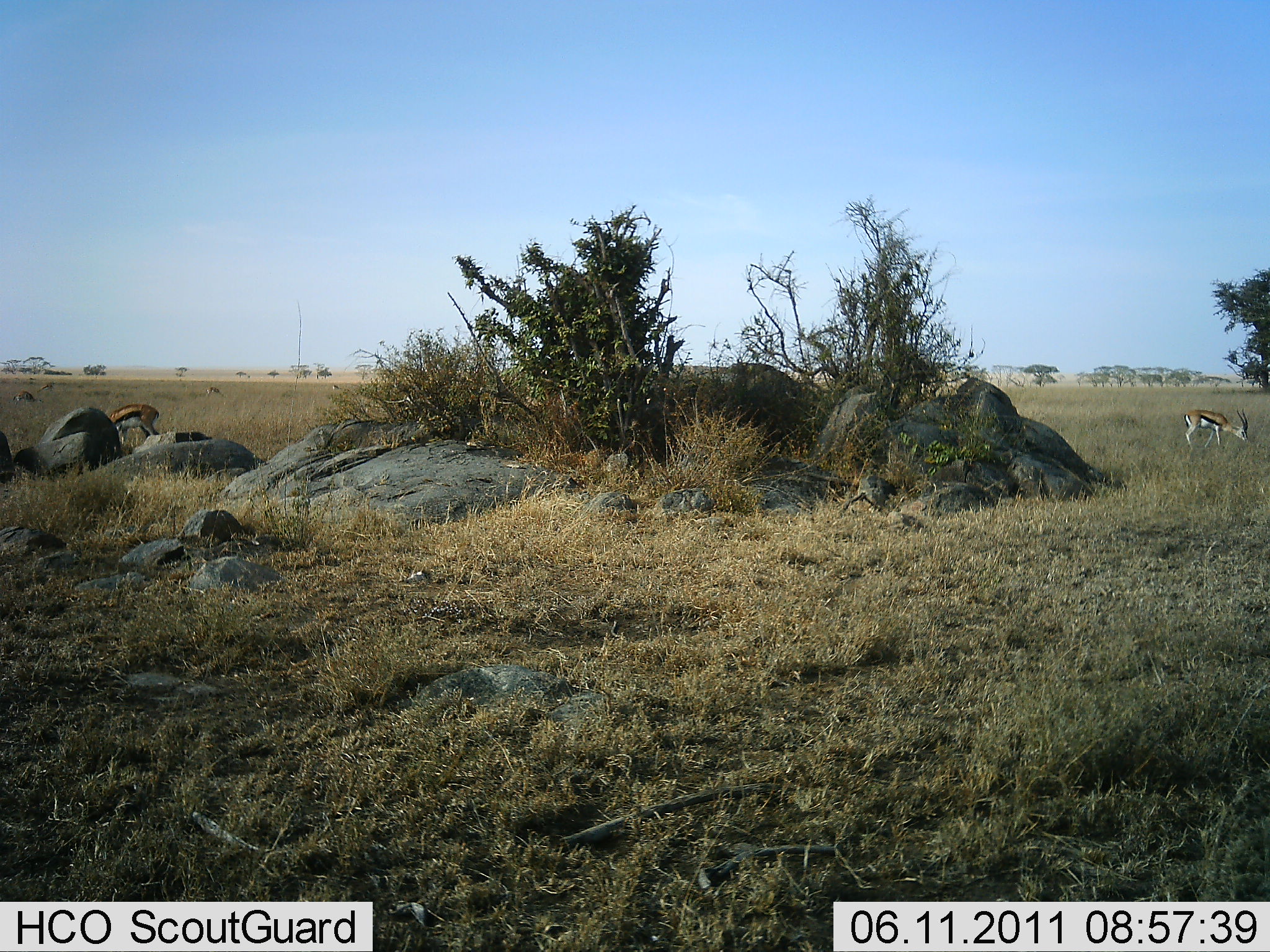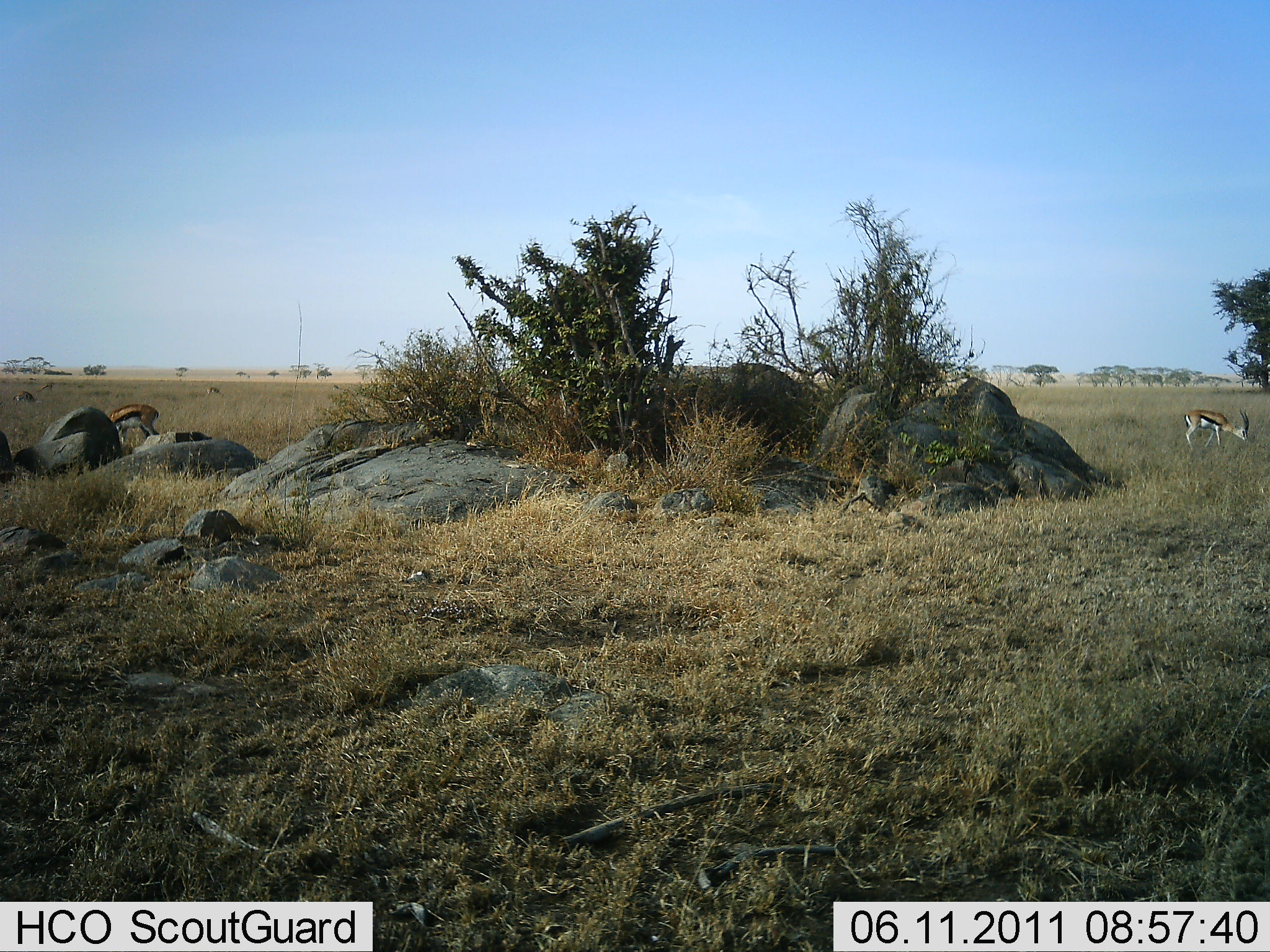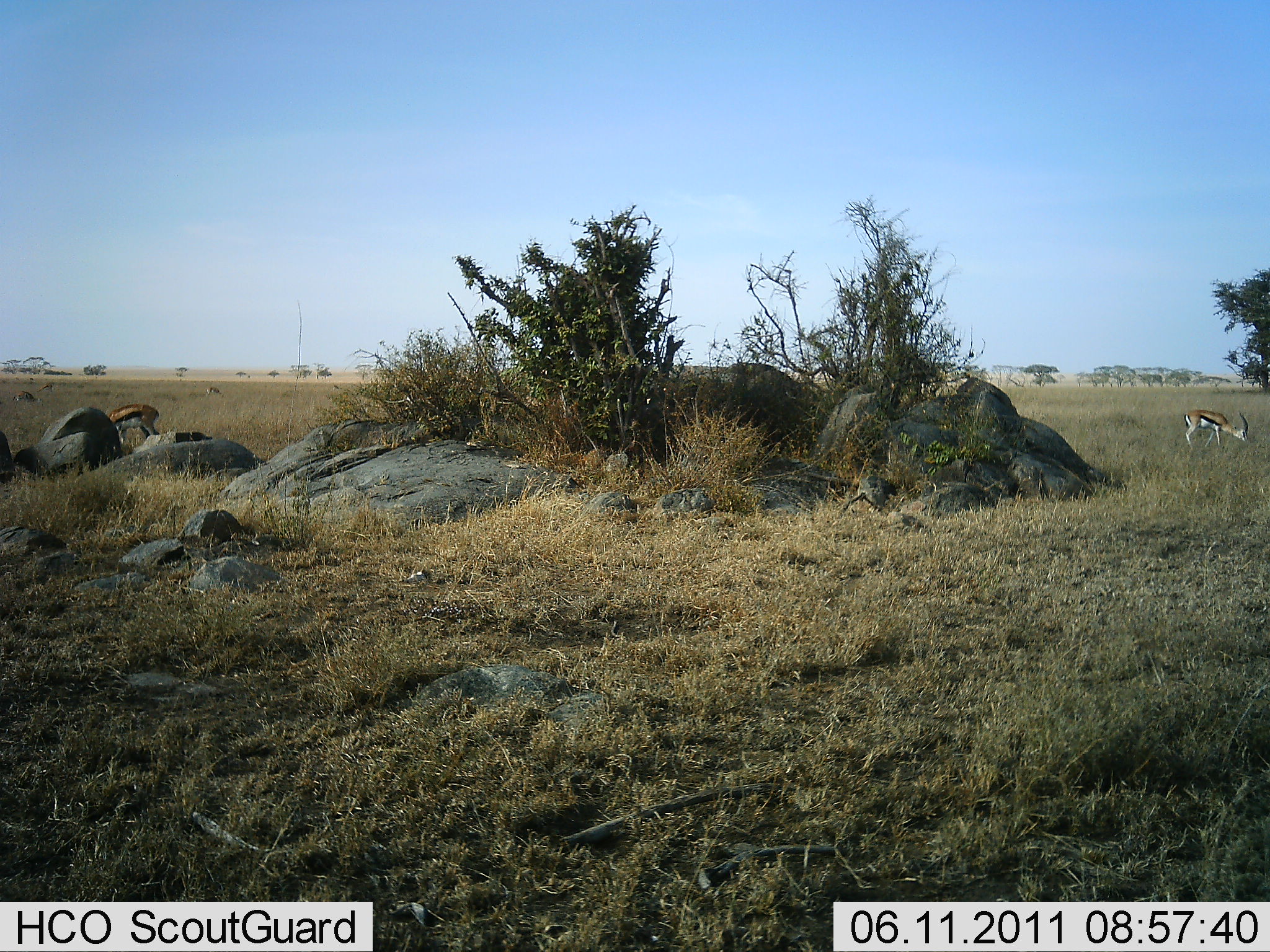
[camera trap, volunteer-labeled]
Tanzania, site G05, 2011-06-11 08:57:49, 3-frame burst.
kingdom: Animalia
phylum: Chordata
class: Mammalia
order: Artiodactyla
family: Bovidae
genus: Eudorcas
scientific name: Eudorcas thomsonii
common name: thomson's gazelle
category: gazellethomsons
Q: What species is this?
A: Gazellethomsons (thomson's gazelle) (Eudorcas thomsonii).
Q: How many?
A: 2.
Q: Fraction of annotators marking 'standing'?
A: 44%.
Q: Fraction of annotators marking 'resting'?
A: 0%.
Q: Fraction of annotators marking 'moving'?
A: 0%.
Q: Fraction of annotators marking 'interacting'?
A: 0%.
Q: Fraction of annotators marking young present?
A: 11%.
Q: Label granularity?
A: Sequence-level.